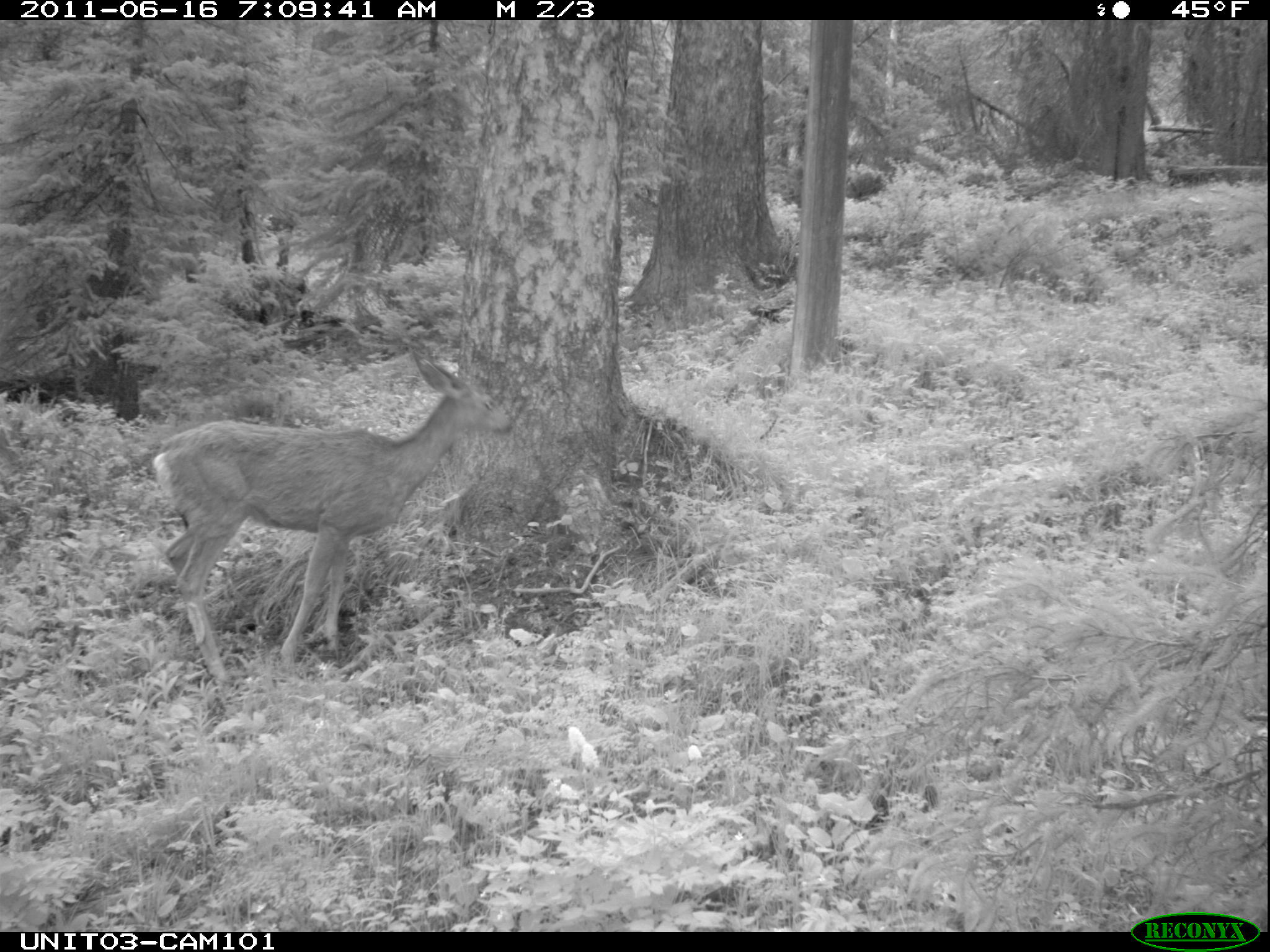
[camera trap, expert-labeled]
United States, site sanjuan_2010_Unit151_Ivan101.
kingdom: Animalia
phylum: Chordata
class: Mammalia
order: Artiodactyla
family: Cervidae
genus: Odocoileus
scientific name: Odocoileus hemionus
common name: mule deer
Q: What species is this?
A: Odocoileus hemionus (mule deer).